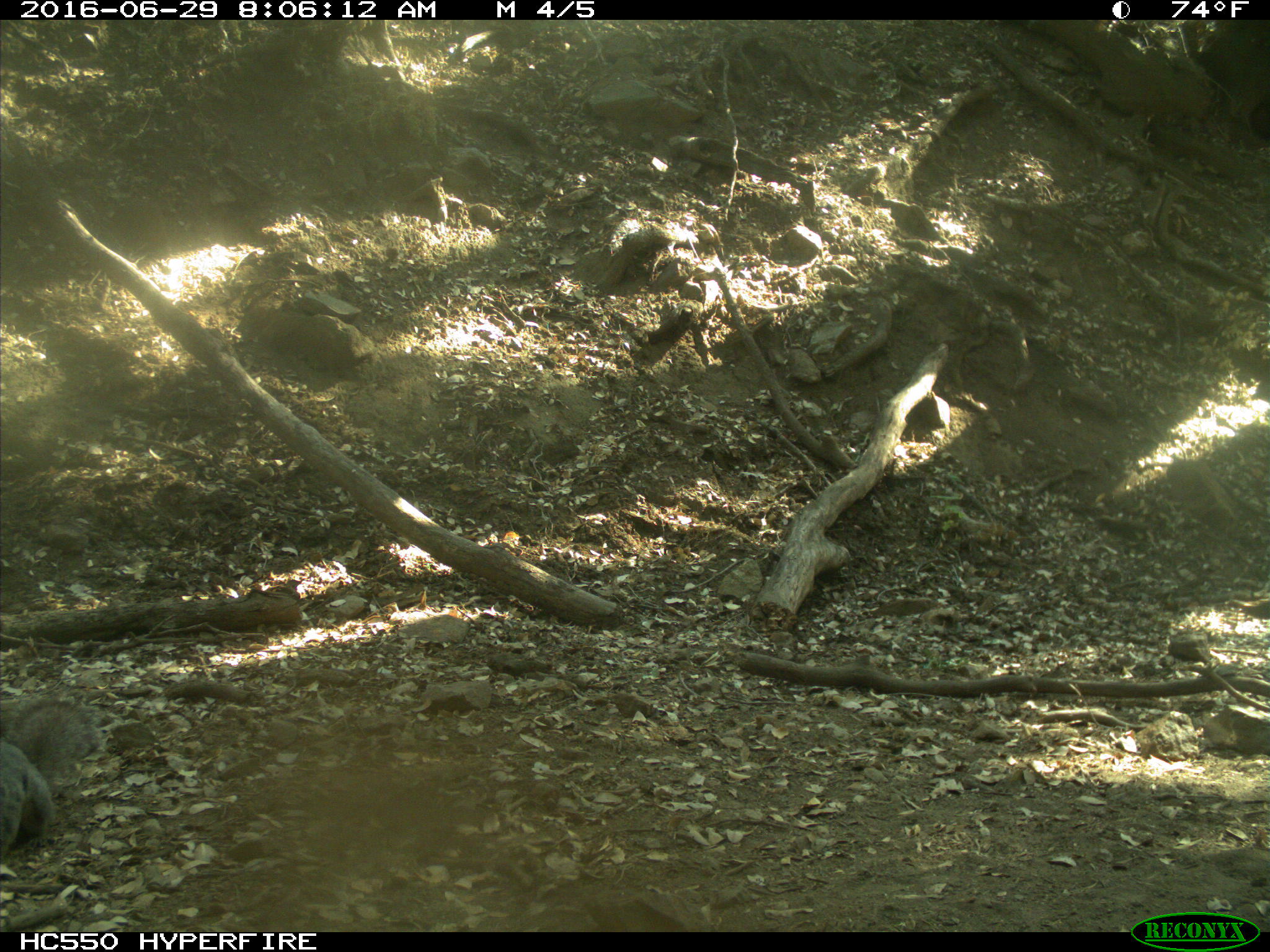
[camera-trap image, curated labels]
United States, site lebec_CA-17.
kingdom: Animalia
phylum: Chordata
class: Mammalia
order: Rodentia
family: Sciuridae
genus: Sciurus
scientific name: Sciurus carolinensis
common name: eastern gray squirrel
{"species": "Sciurus carolinensis (eastern gray squirrel)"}